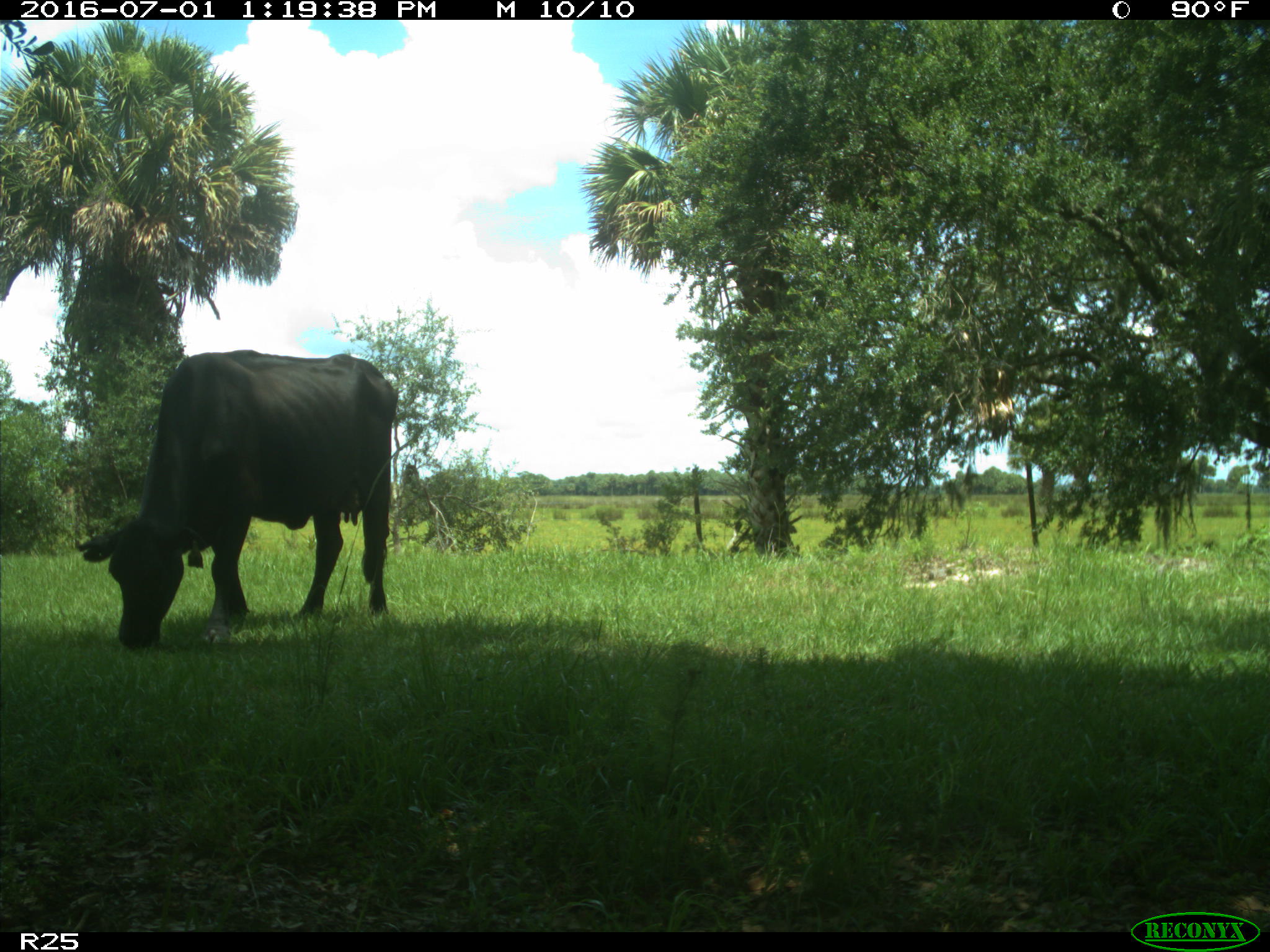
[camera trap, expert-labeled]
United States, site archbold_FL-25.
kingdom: Animalia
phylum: Chordata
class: Mammalia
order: Artiodactyla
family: Bovidae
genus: Bos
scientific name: Bos taurus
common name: domestic cow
Bos taurus (domestic cow).